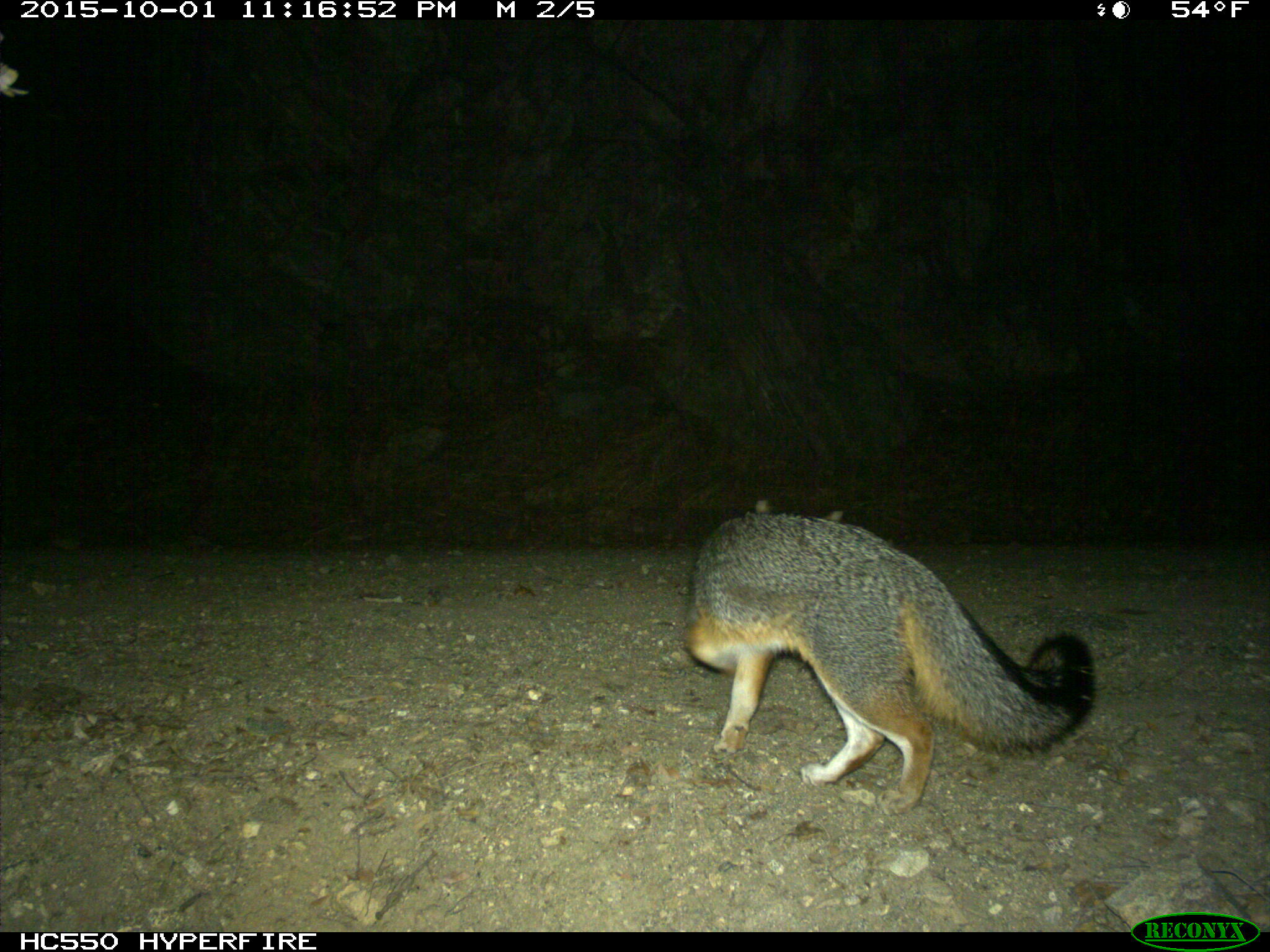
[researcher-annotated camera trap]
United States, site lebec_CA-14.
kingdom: Animalia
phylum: Chordata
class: Mammalia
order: Carnivora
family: Canidae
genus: Urocyon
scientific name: Urocyon cinereoargenteus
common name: gray fox